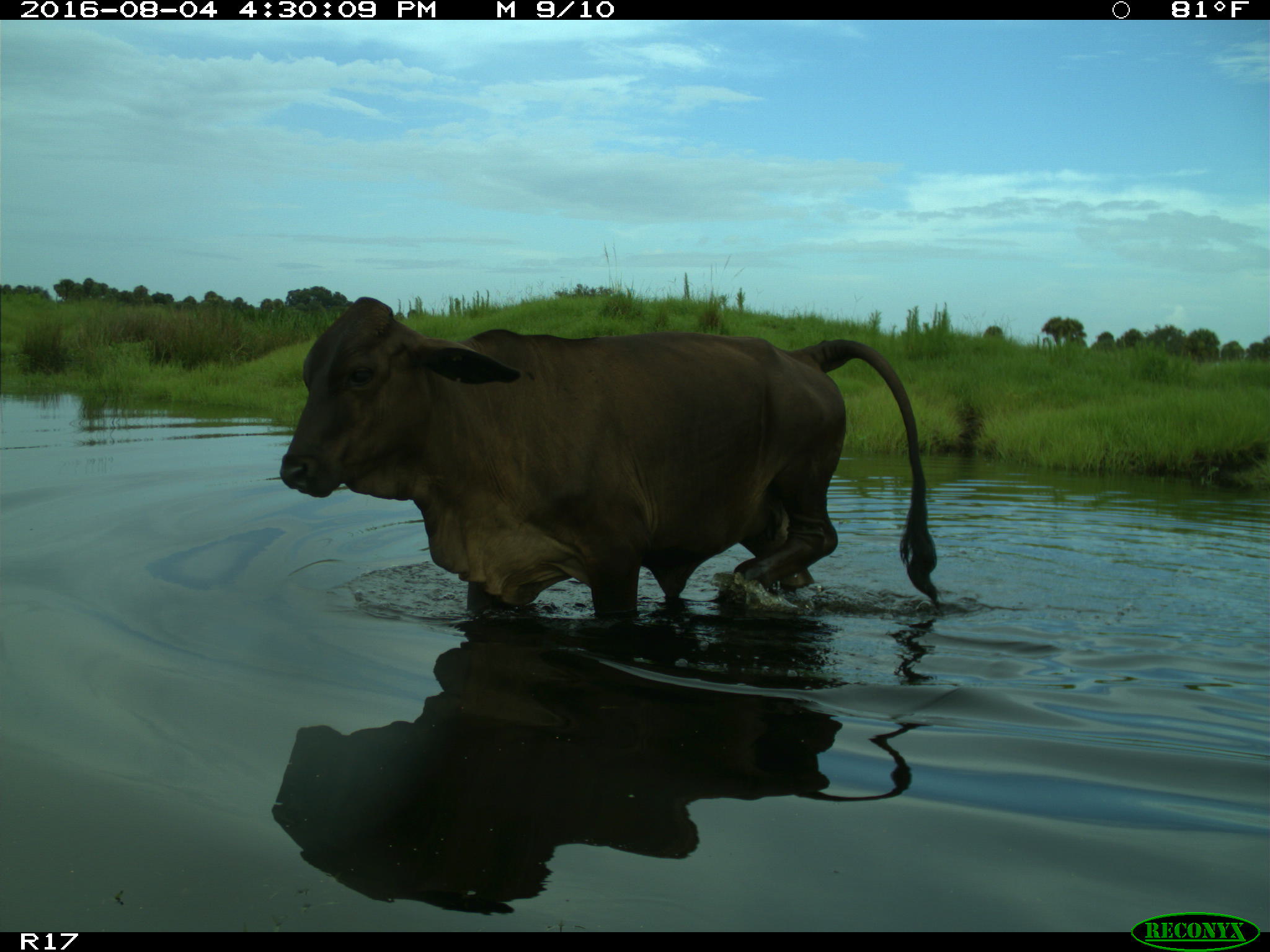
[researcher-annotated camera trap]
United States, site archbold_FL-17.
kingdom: Animalia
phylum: Chordata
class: Mammalia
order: Artiodactyla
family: Bovidae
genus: Bos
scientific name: Bos taurus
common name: domestic cow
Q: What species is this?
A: Bos taurus (domestic cow).